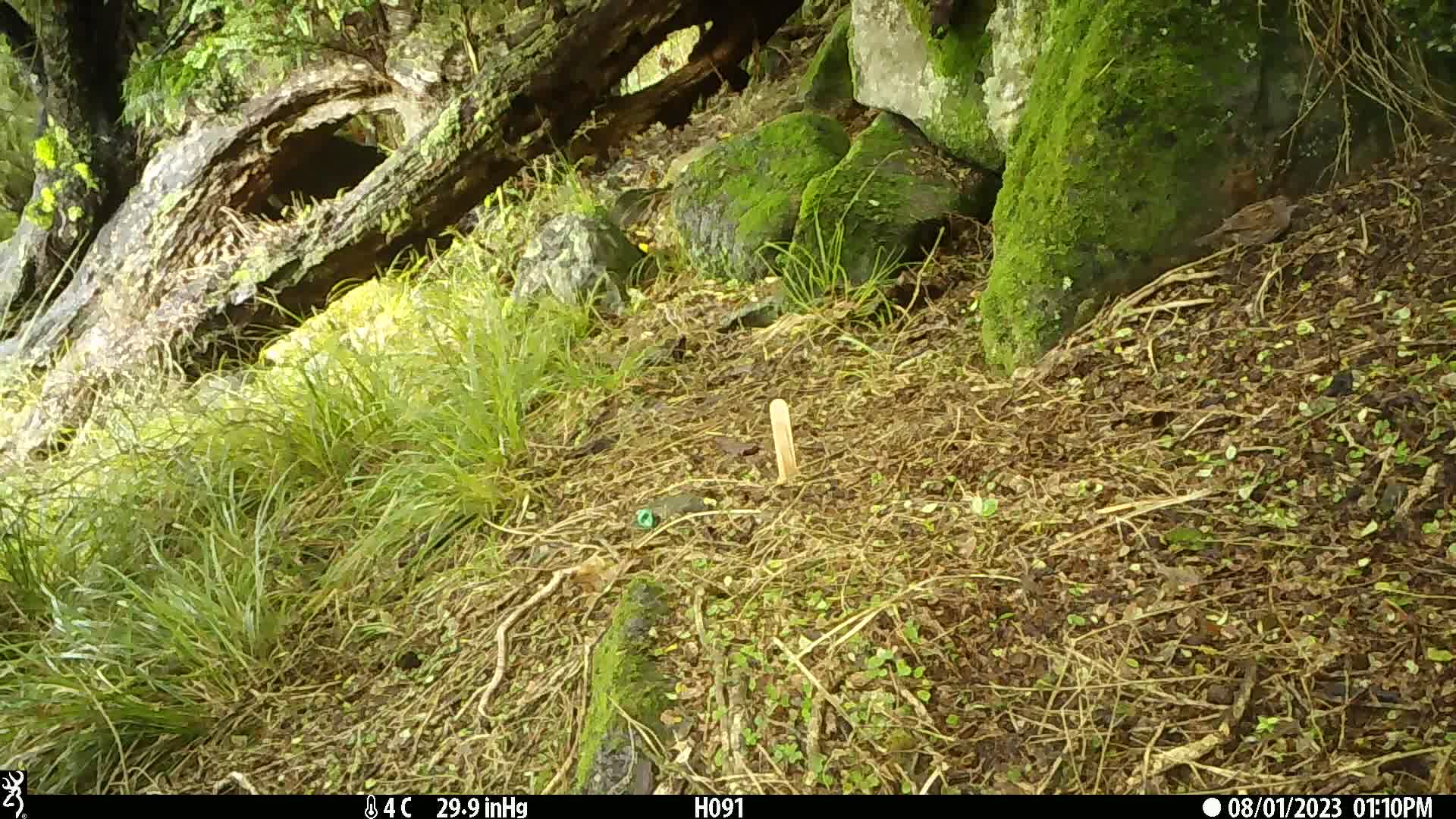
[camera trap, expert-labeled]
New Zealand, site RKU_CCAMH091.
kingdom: Animalia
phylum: Chordata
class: Aves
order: Passeriformes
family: Prunellidae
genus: Prunella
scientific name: Prunella modularis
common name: dunnock